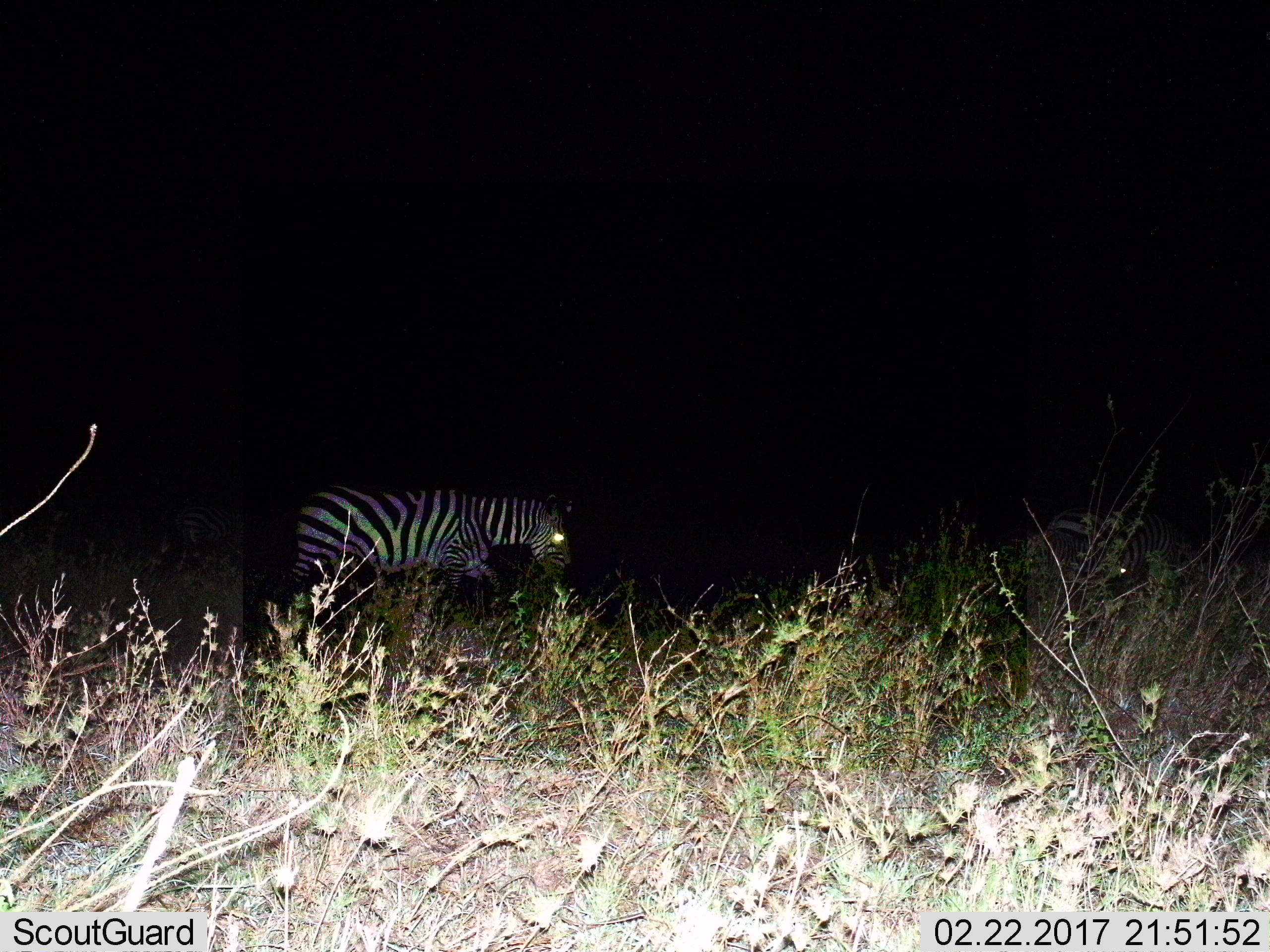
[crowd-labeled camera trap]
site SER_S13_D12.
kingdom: Animalia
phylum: Chordata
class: Mammalia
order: Perissodactyla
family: Equidae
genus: Equus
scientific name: Equus quagga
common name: plains zebra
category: zebraplains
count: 1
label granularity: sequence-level